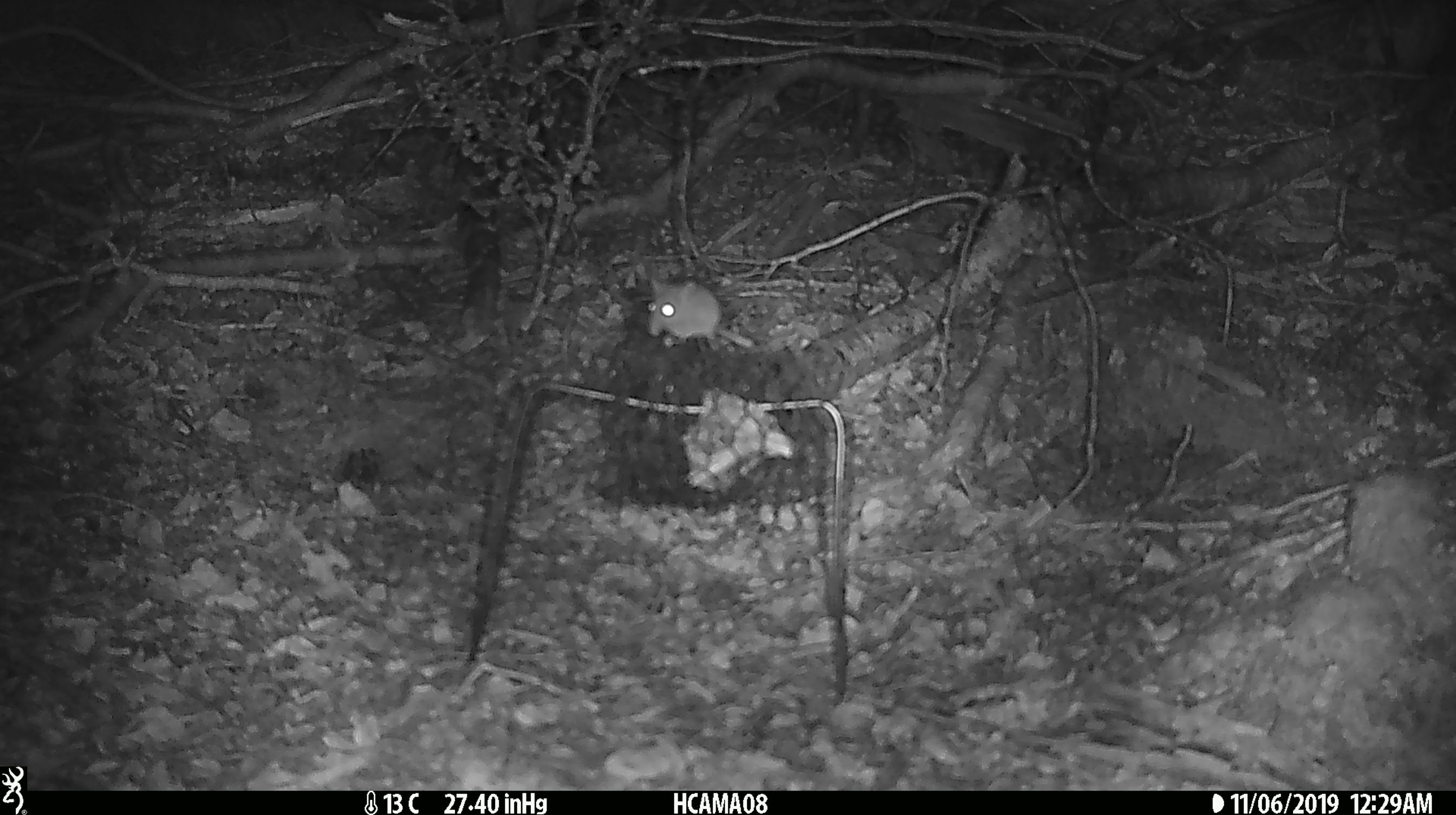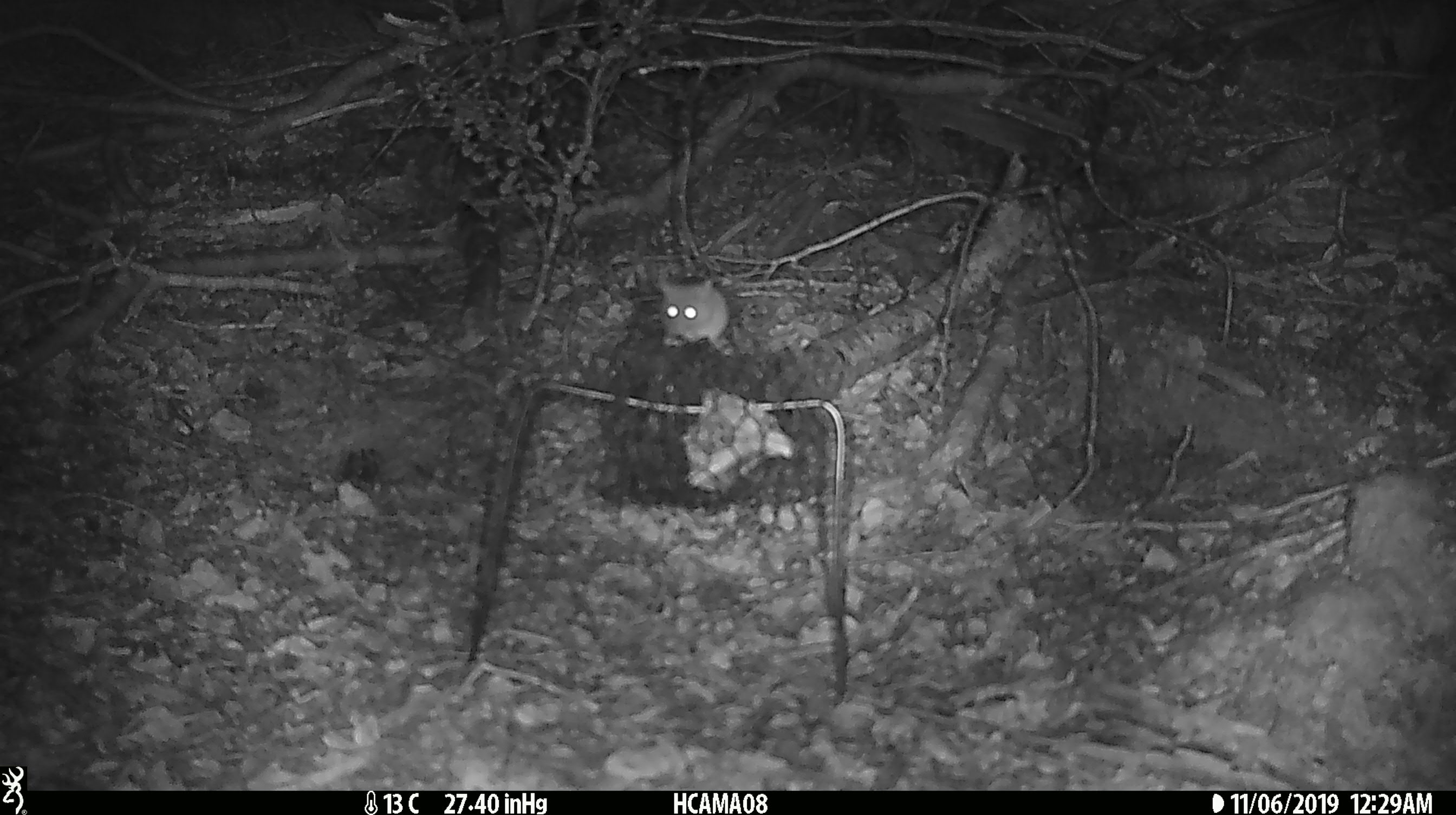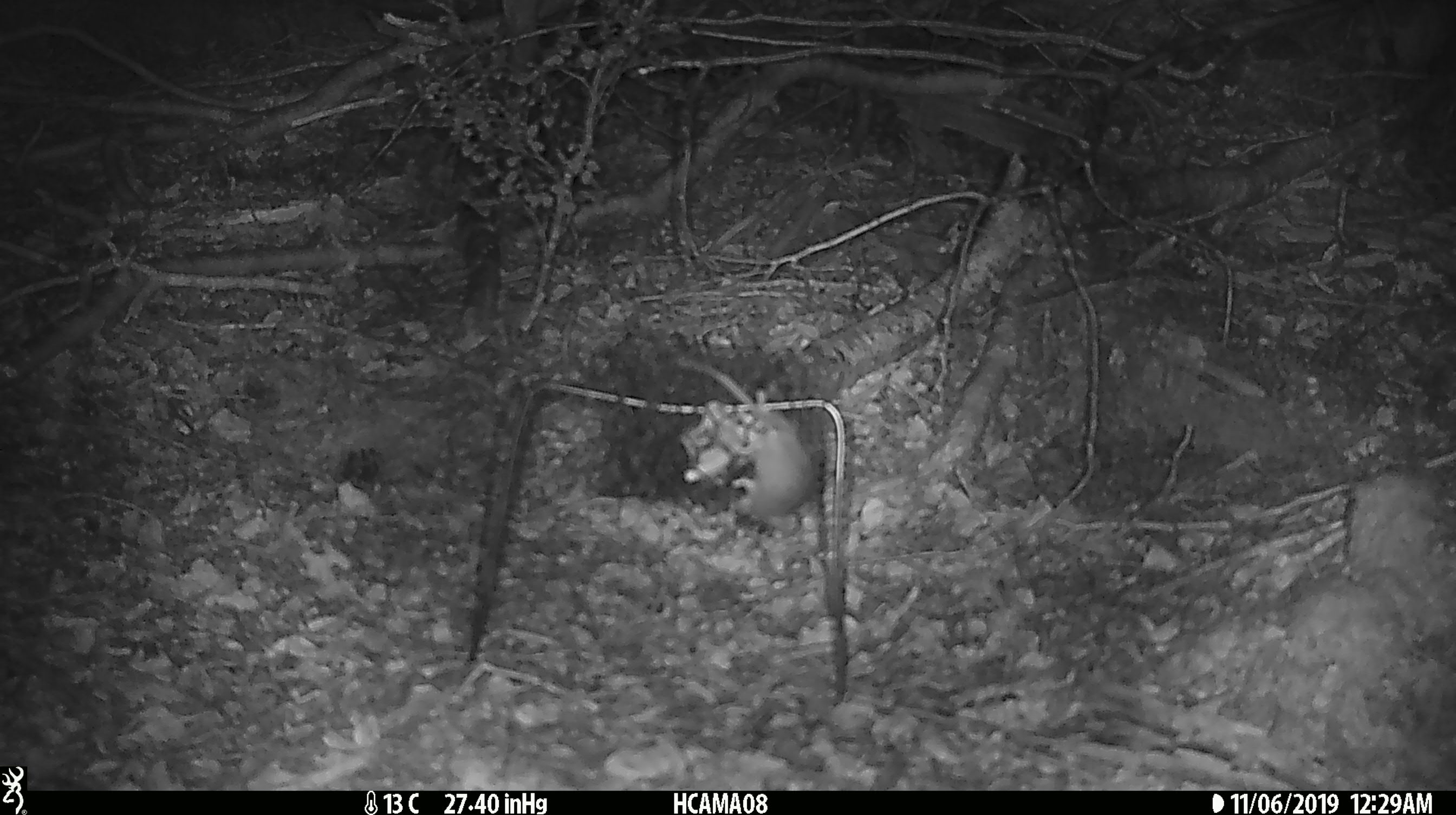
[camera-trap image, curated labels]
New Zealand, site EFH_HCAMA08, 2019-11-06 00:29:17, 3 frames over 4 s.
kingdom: Animalia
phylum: Chordata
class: Mammalia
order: Rodentia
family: Muridae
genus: Mus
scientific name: Mus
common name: mouse